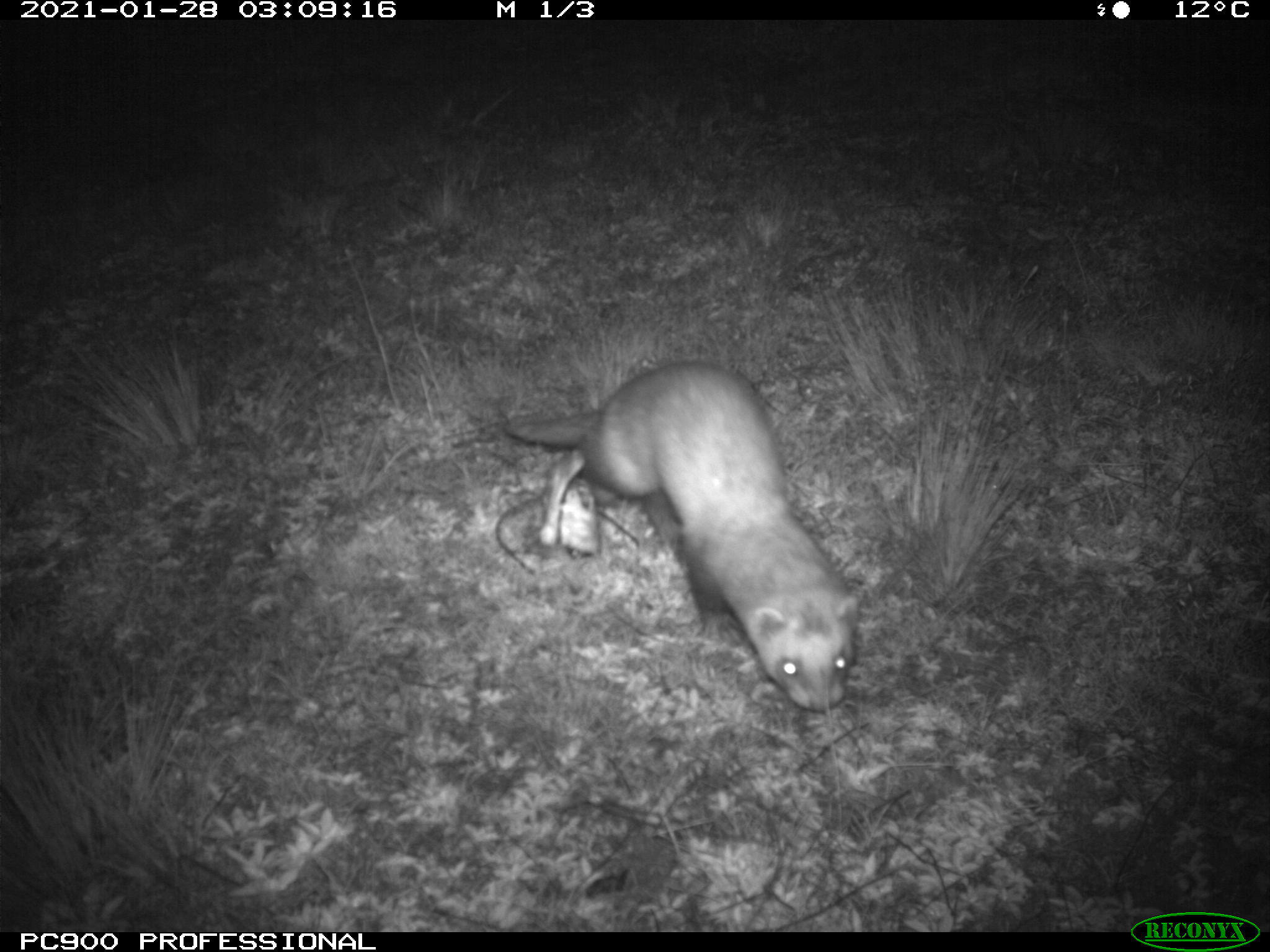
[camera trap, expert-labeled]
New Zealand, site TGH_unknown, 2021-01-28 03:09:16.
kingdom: Animalia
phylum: Chordata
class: Mammalia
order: Carnivora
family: Mustelidae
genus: Mustela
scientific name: Mustela furo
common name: ferret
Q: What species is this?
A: Ferret (Mustela furo).